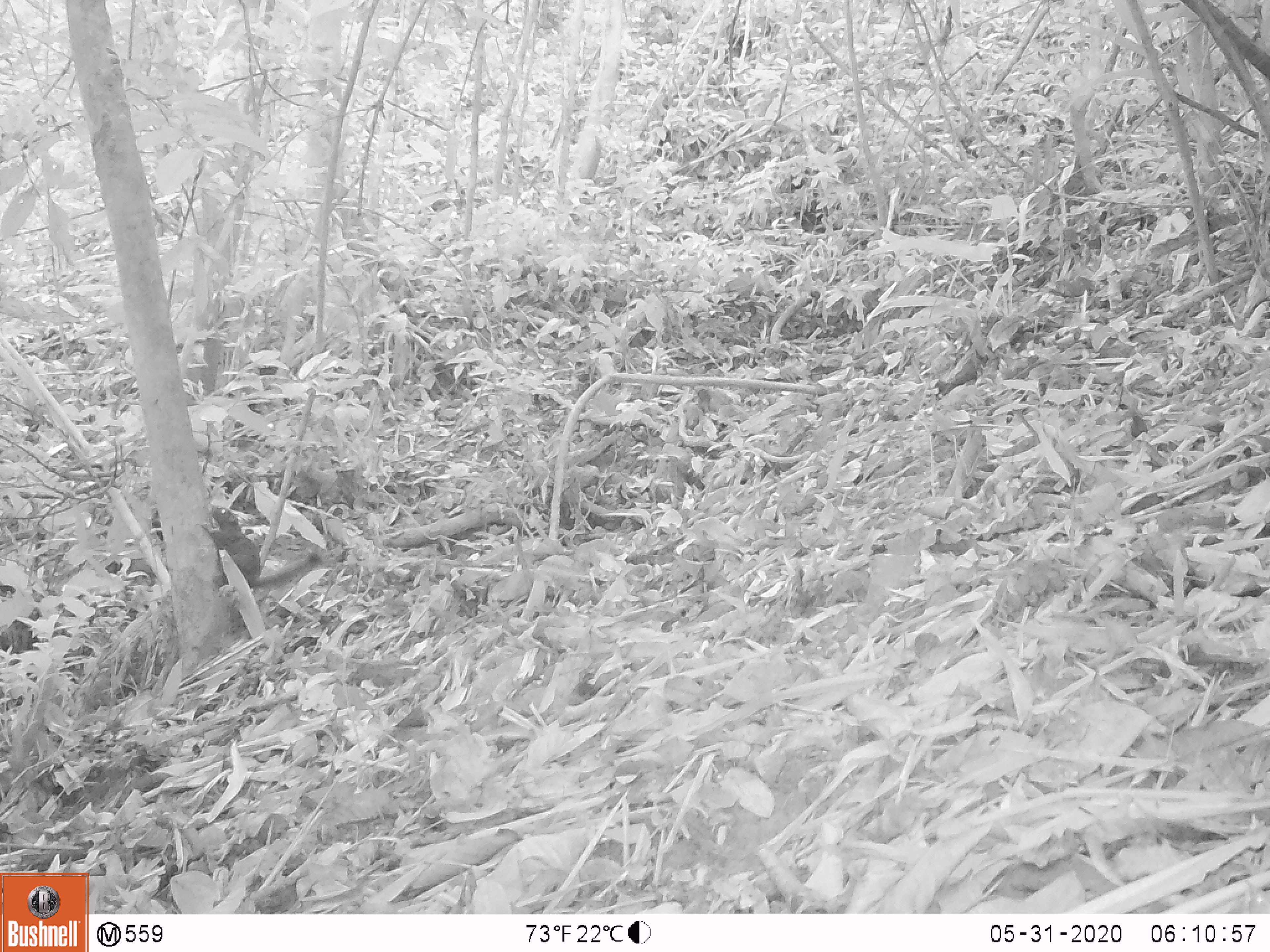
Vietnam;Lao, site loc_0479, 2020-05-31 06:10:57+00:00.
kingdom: Animalia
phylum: Chordata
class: Mammalia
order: Rodentia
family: Sciuridae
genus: Sciurus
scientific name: Sciurus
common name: squirrel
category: unidentified squirrel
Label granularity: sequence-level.